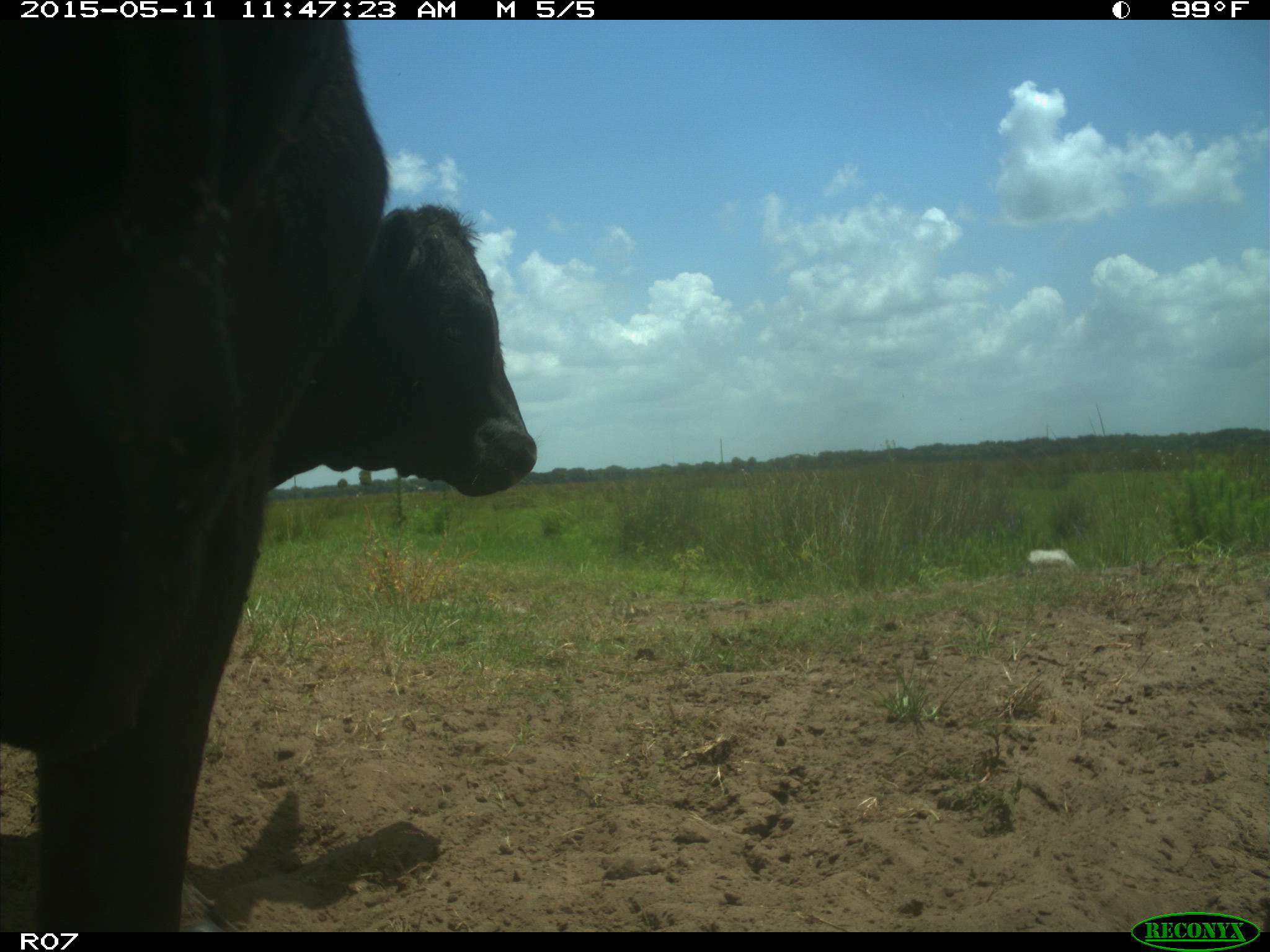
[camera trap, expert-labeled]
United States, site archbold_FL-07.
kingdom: Animalia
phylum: Chordata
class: Mammalia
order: Artiodactyla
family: Bovidae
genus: Bos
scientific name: Bos taurus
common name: domestic cow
Bos taurus (domestic cow).